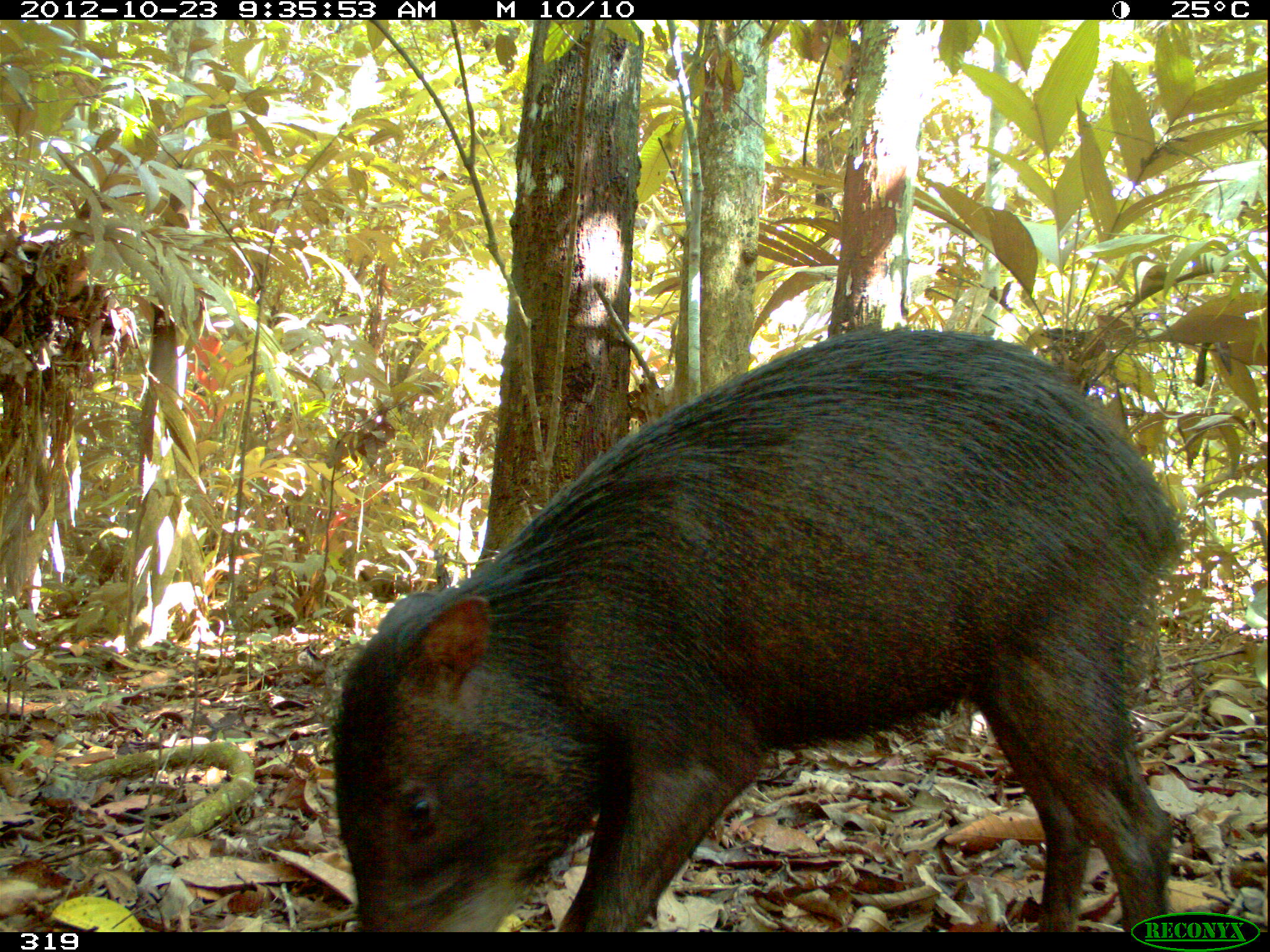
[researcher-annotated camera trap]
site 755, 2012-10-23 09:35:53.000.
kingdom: Animalia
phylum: Chordata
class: Mammalia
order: Artiodactyla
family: Tayassuidae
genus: Tayassu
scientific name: Tayassu pecari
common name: white-lipped peccary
Tayassu pecari (white-lipped peccary).